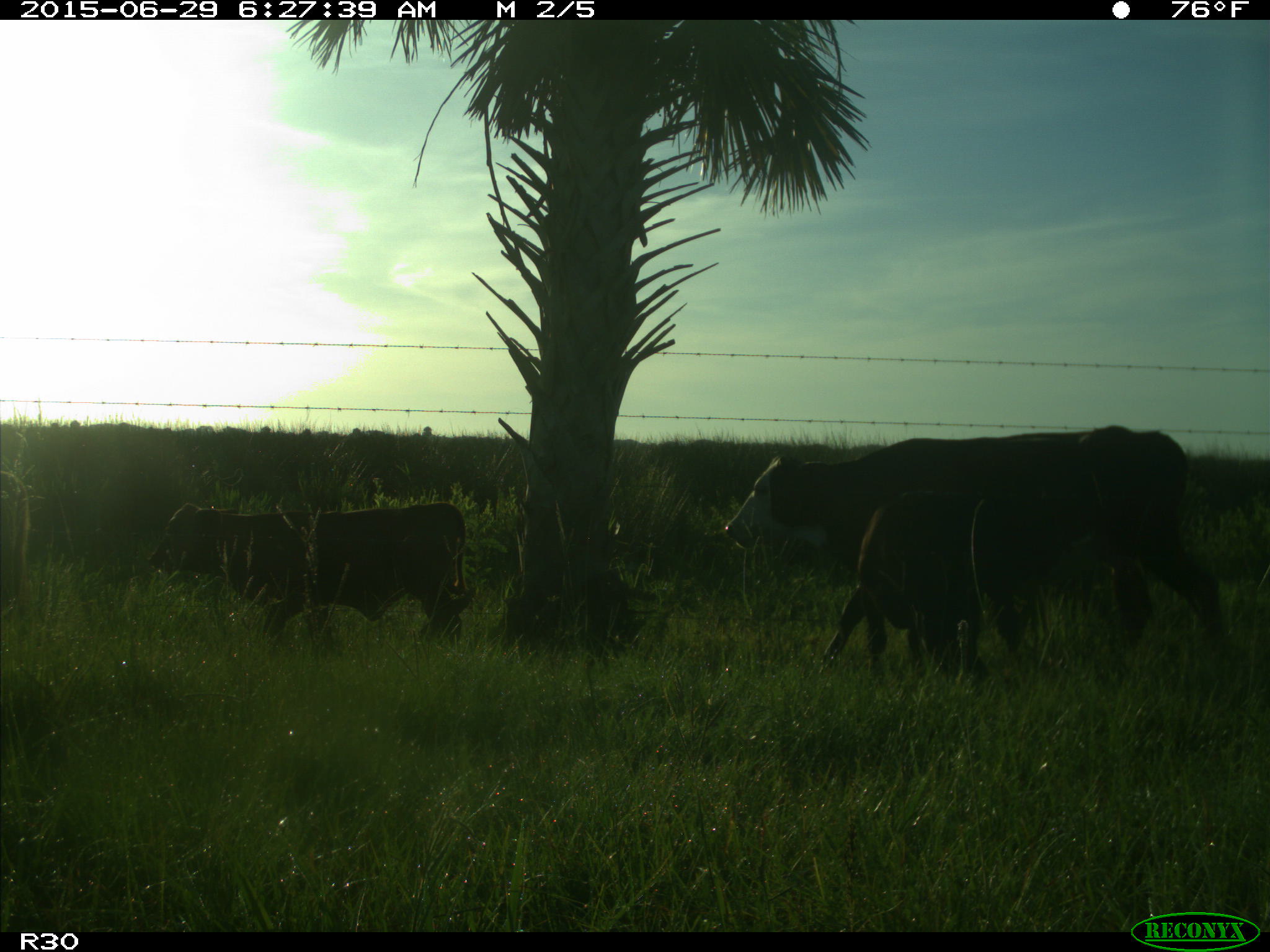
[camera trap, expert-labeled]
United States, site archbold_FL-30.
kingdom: Animalia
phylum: Chordata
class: Mammalia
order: Artiodactyla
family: Bovidae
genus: Bos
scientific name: Bos taurus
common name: domestic cow